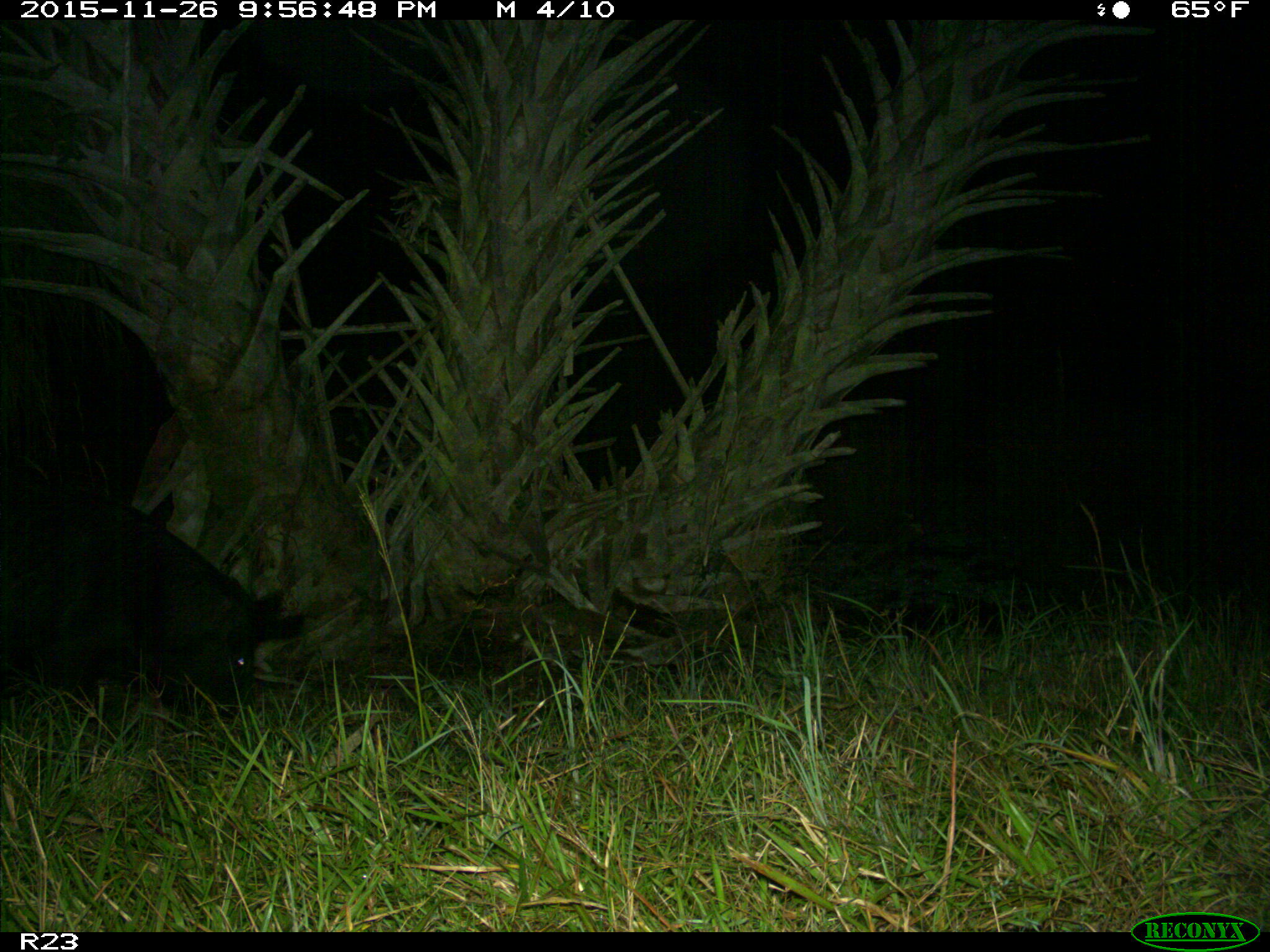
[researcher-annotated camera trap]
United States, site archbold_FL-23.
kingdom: Animalia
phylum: Chordata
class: Mammalia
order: Artiodactyla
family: Suidae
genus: Sus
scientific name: Sus scrofa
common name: wild boar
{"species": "Sus scrofa (wild boar)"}